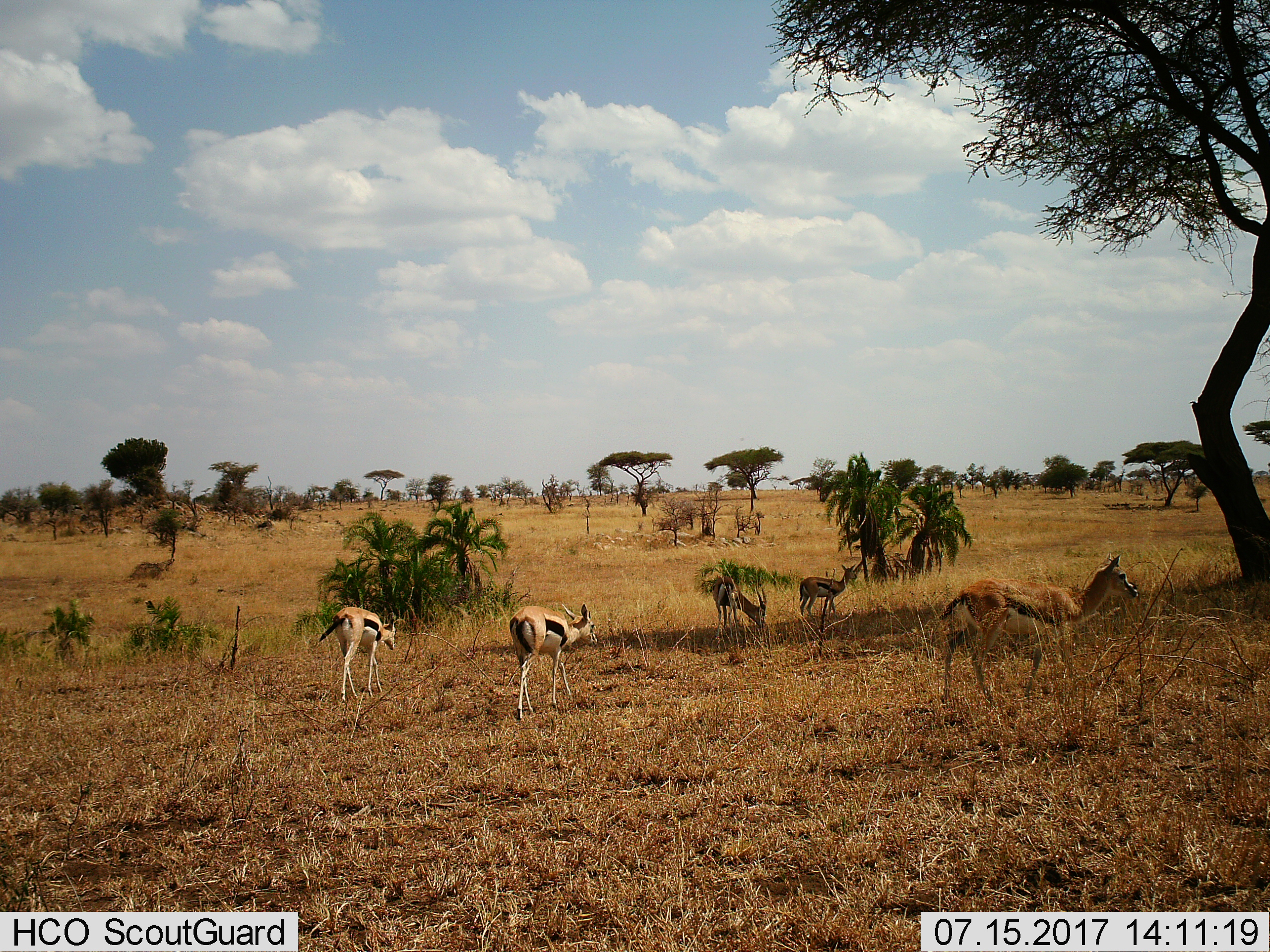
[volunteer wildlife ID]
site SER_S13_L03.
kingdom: Animalia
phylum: Chordata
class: Mammalia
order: Artiodactyla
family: Bovidae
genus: Eudorcas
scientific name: Eudorcas thomsonii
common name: thomson's gazelle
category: gazellethomsons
Gazellethomsons (thomson's gazelle) (Eudorcas thomsonii), count 5. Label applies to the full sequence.